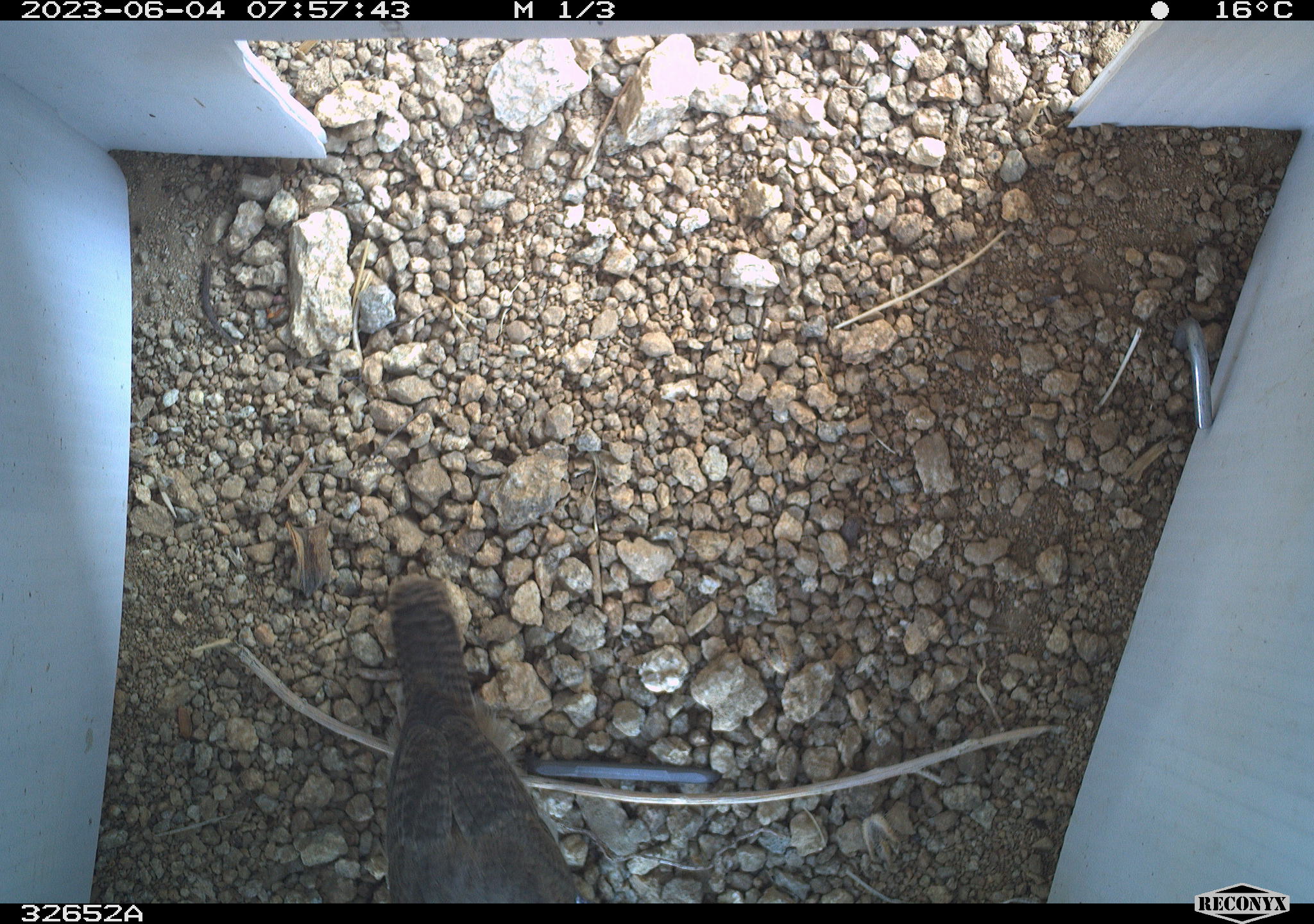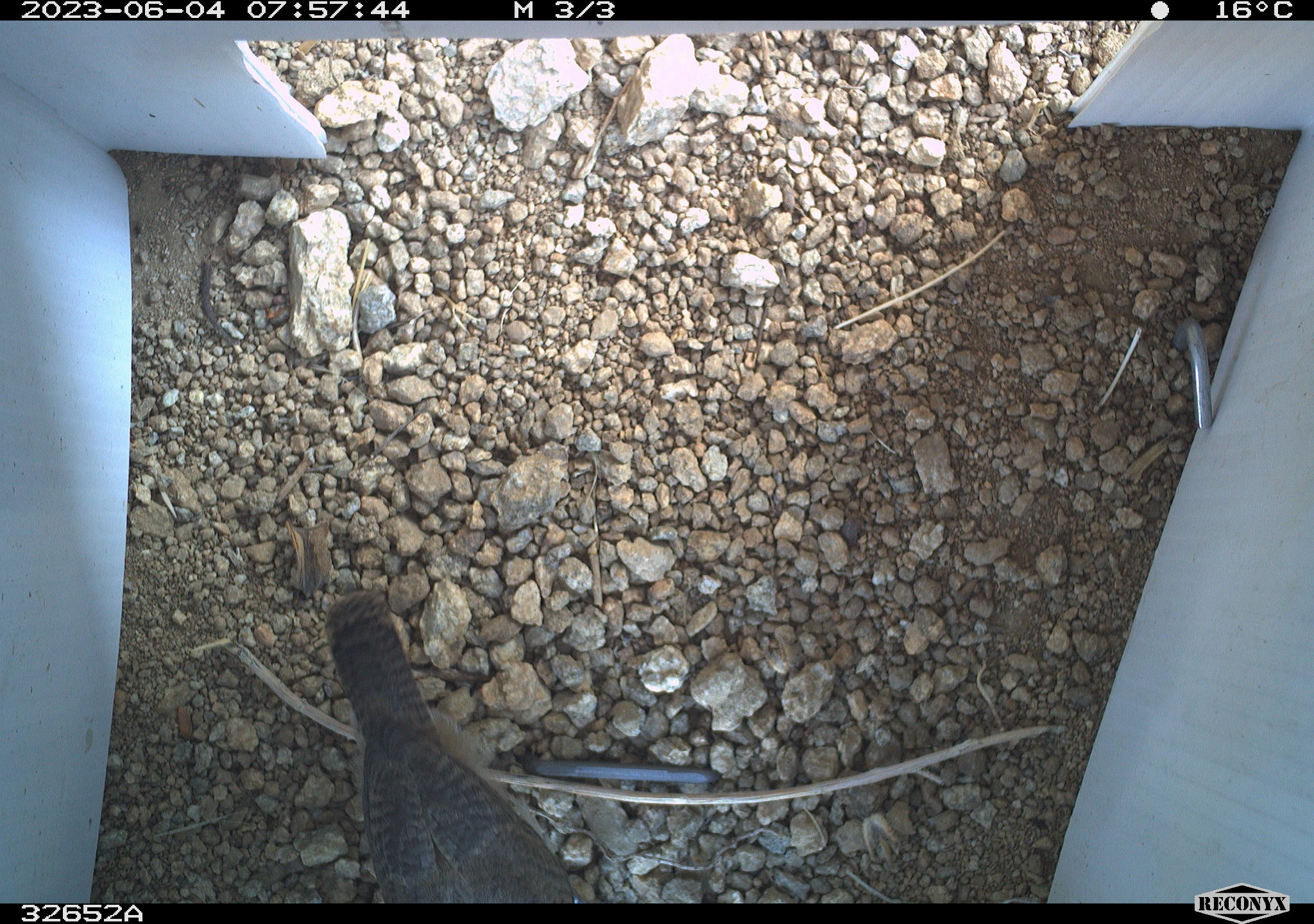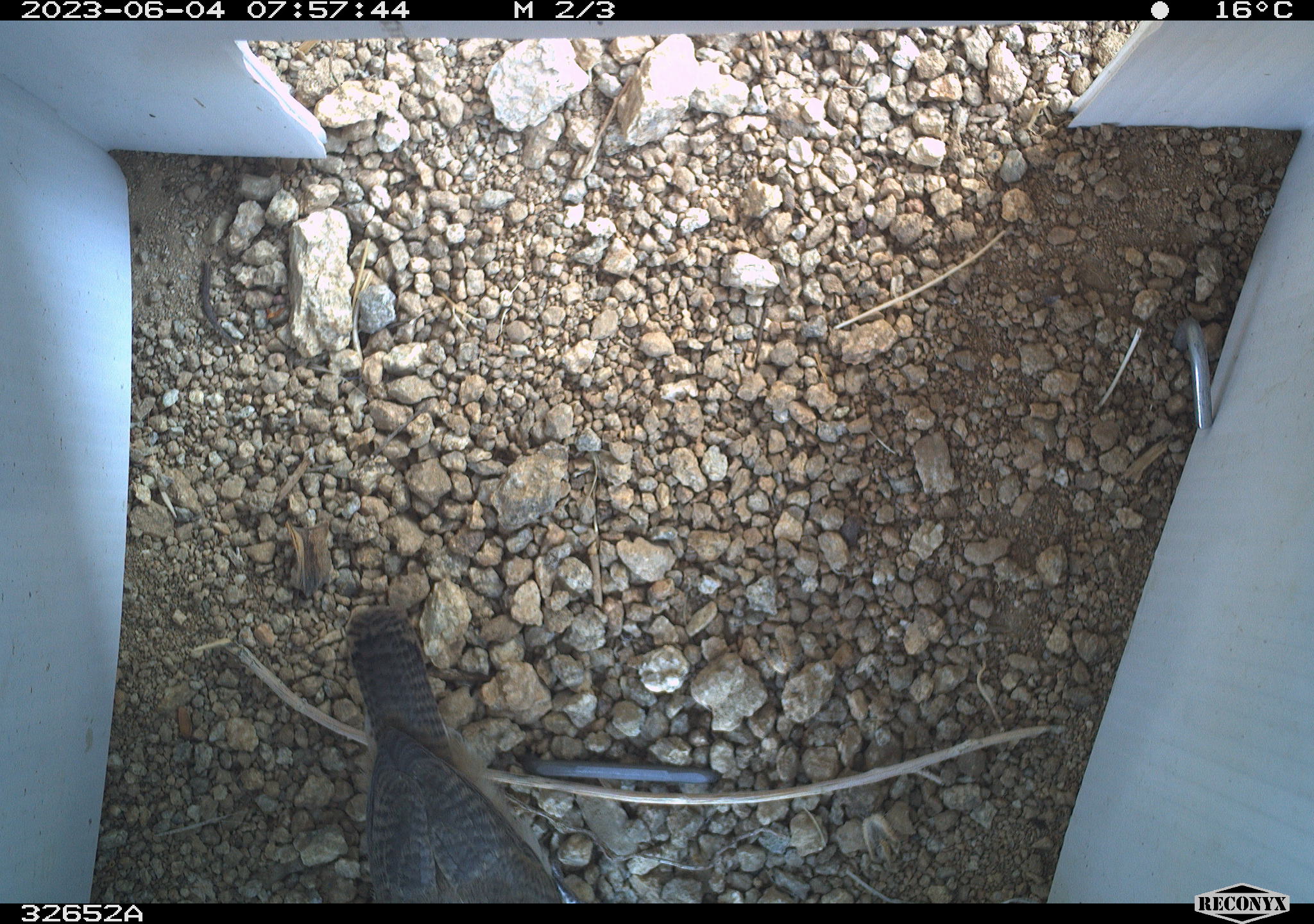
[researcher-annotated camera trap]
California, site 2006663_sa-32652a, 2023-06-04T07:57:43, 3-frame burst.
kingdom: Animalia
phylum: Chordata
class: Aves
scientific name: Aves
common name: bird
Bird (Aves).